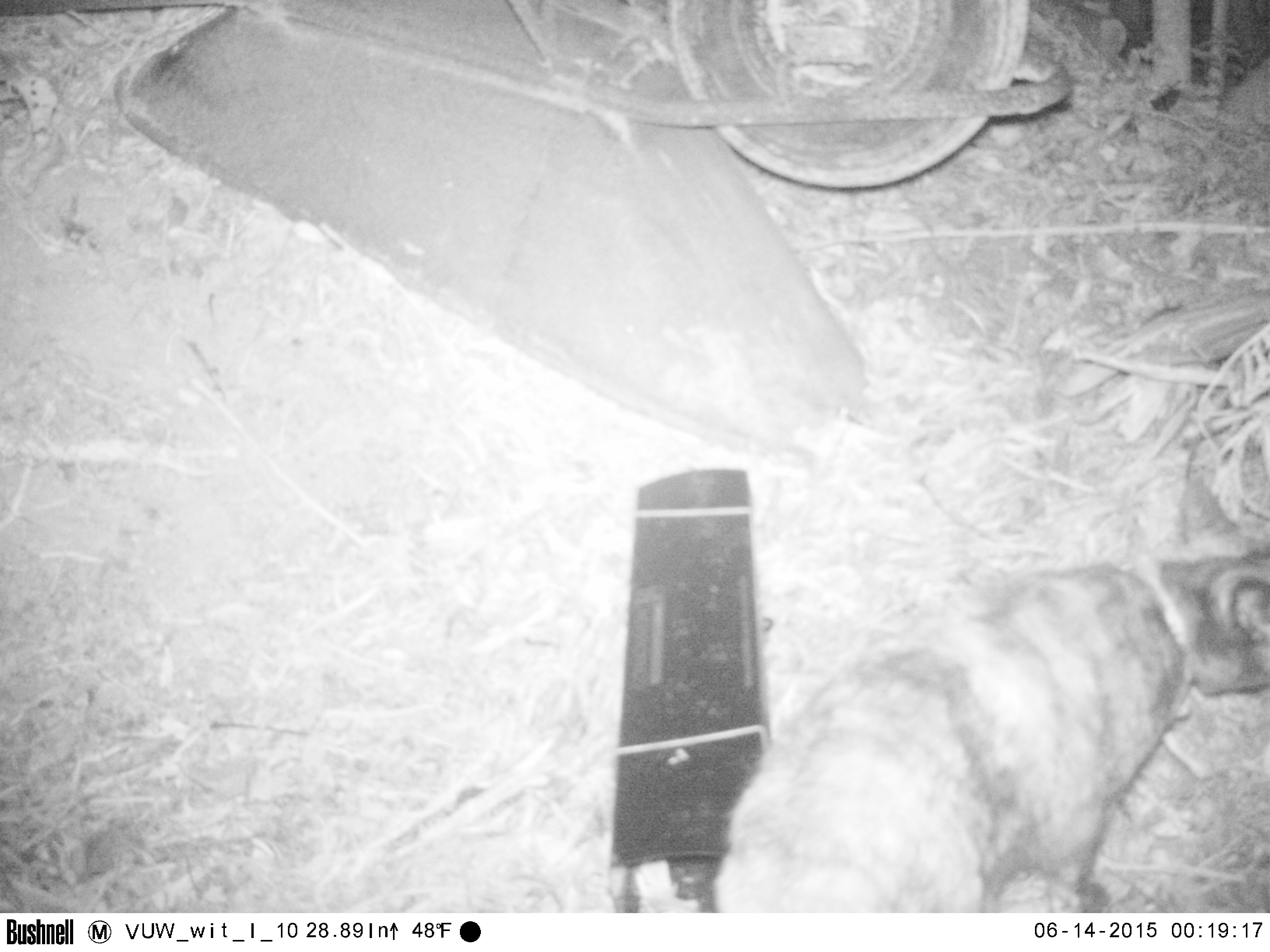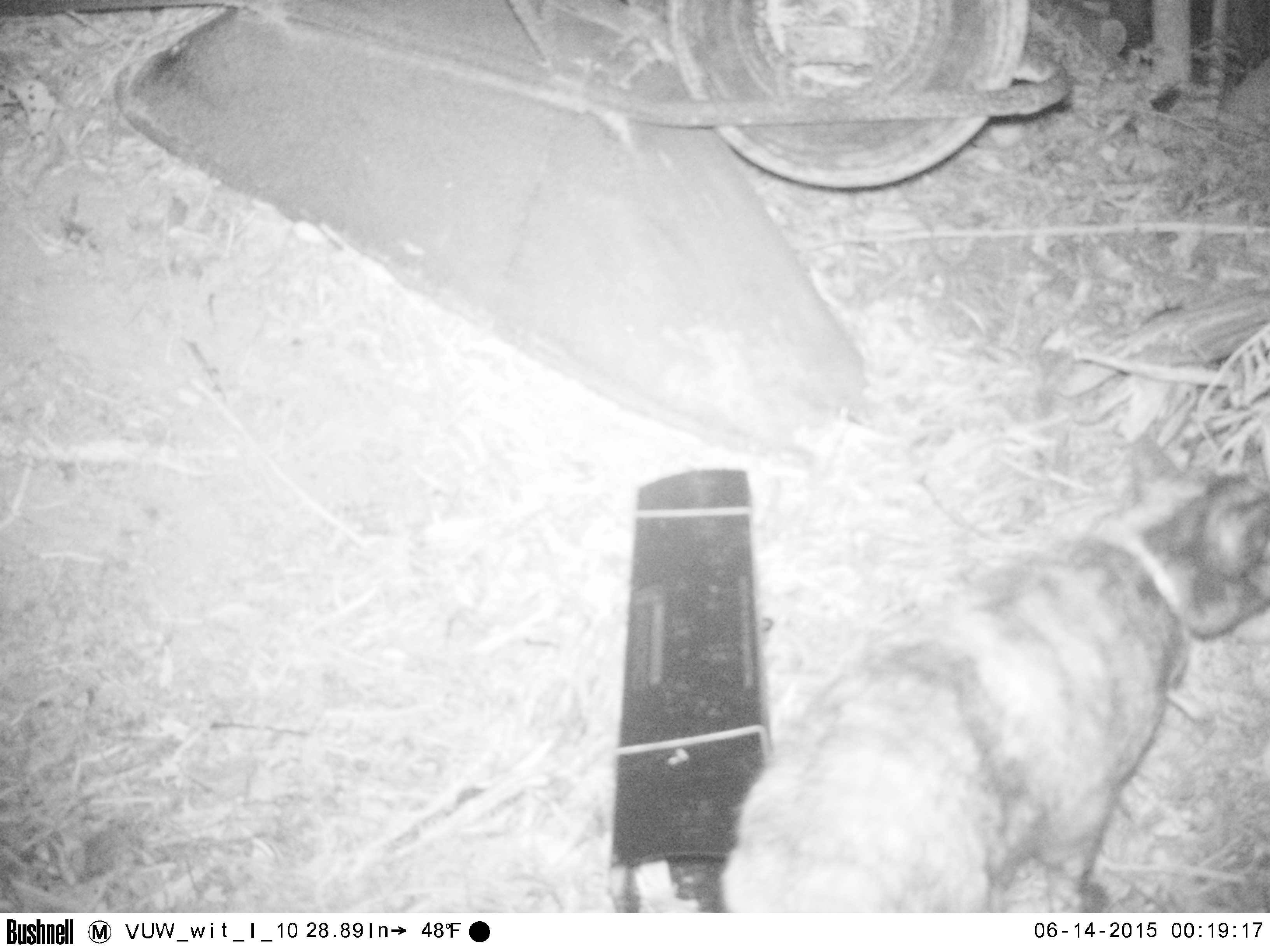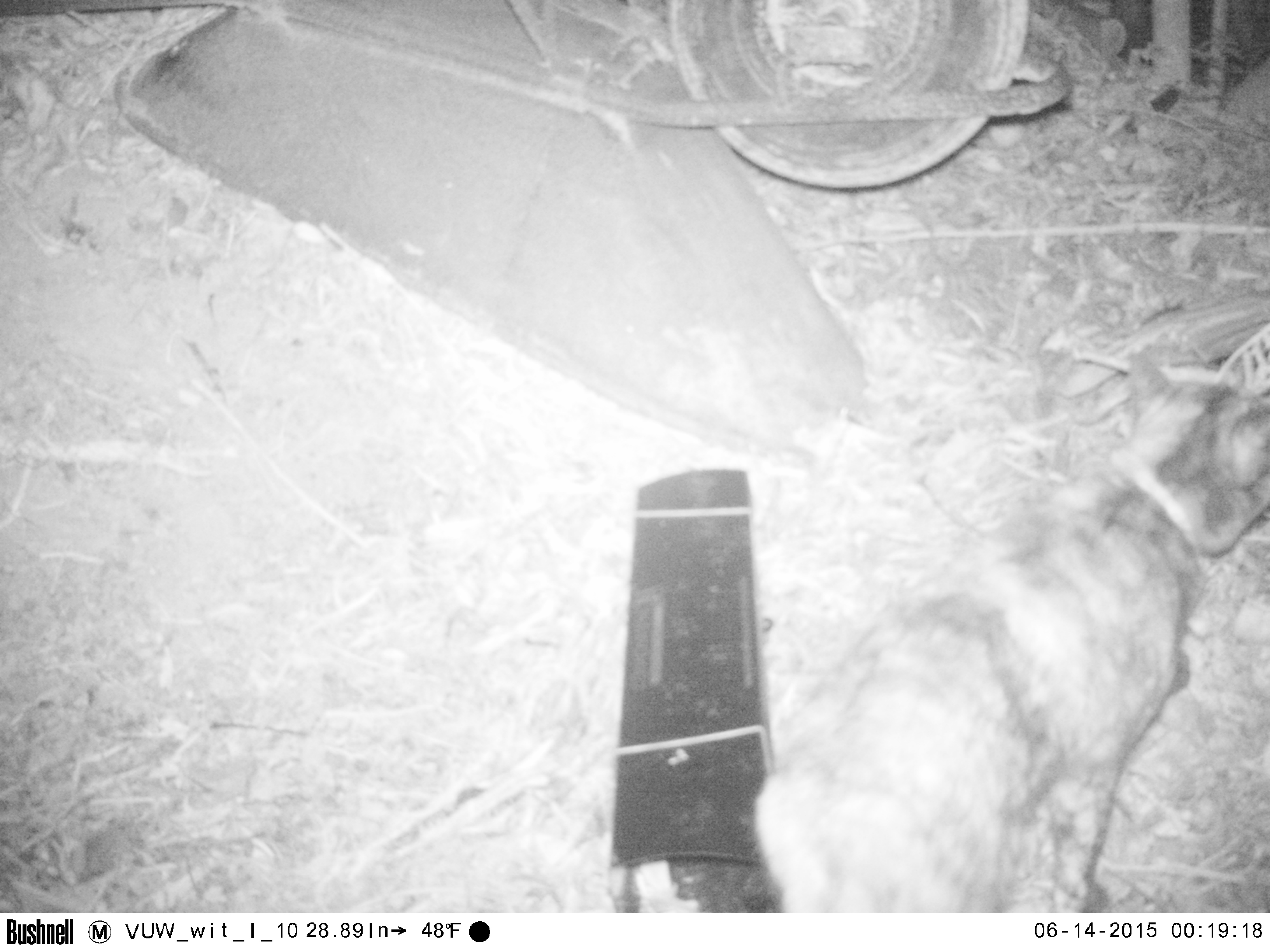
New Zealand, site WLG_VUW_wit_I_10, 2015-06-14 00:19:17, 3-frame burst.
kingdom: Animalia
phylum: Chordata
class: Mammalia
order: Carnivora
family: Felidae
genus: Felis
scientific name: Felis catus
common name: domestic cat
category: cat